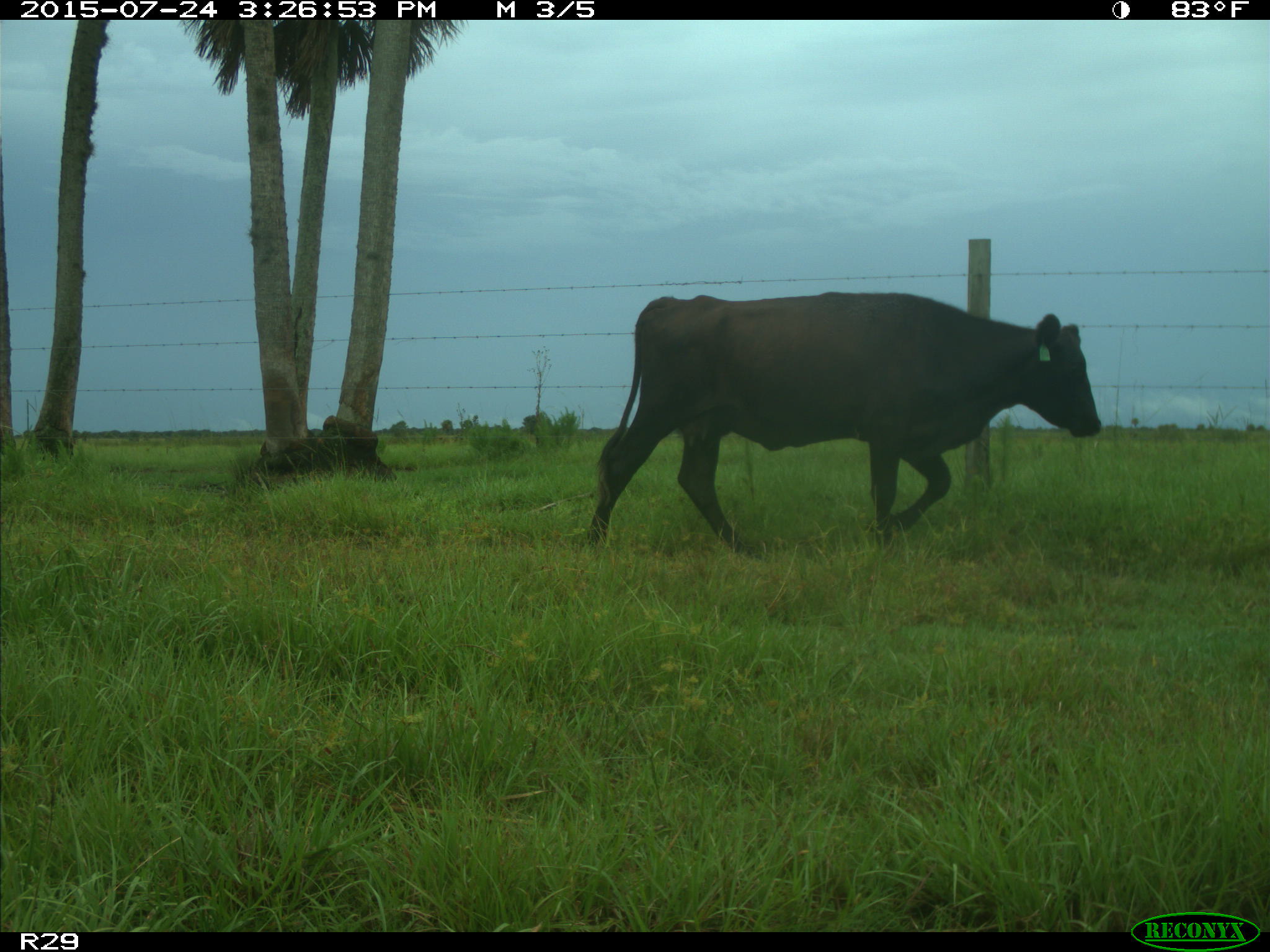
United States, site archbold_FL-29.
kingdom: Animalia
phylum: Chordata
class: Mammalia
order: Artiodactyla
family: Bovidae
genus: Bos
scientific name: Bos taurus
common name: domestic cow